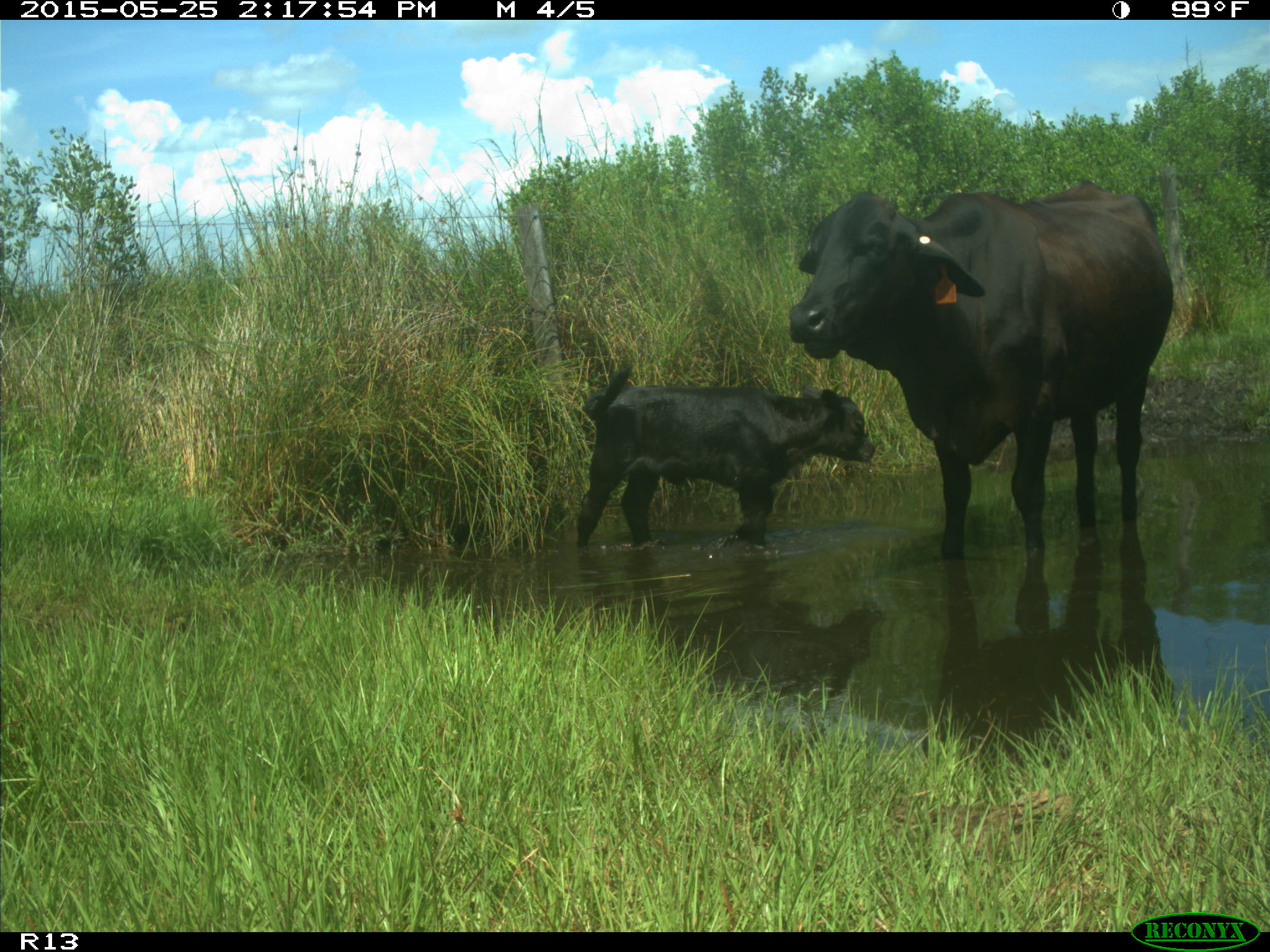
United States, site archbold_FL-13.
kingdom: Animalia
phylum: Chordata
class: Mammalia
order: Artiodactyla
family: Bovidae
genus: Bos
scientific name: Bos taurus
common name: domestic cow